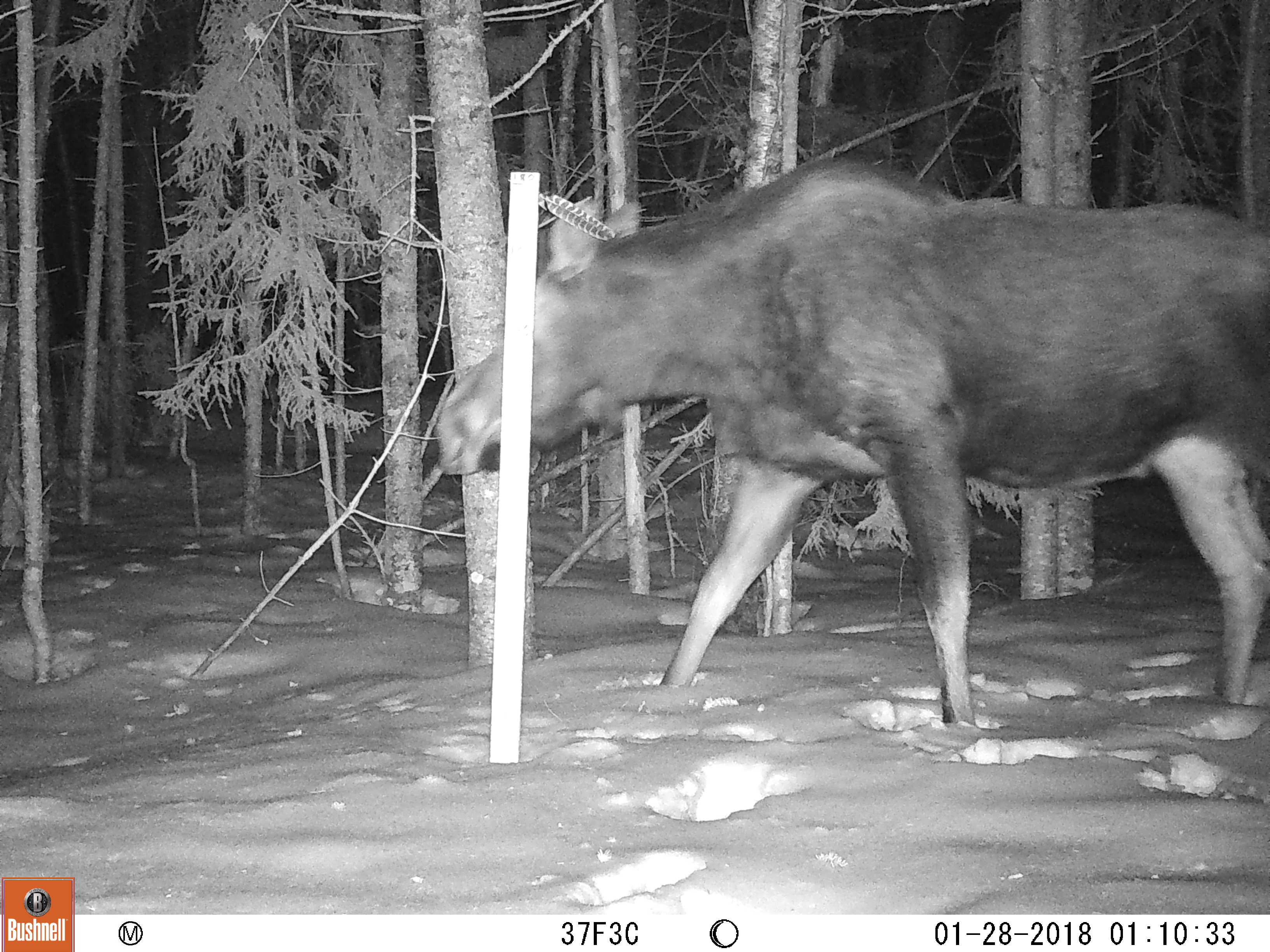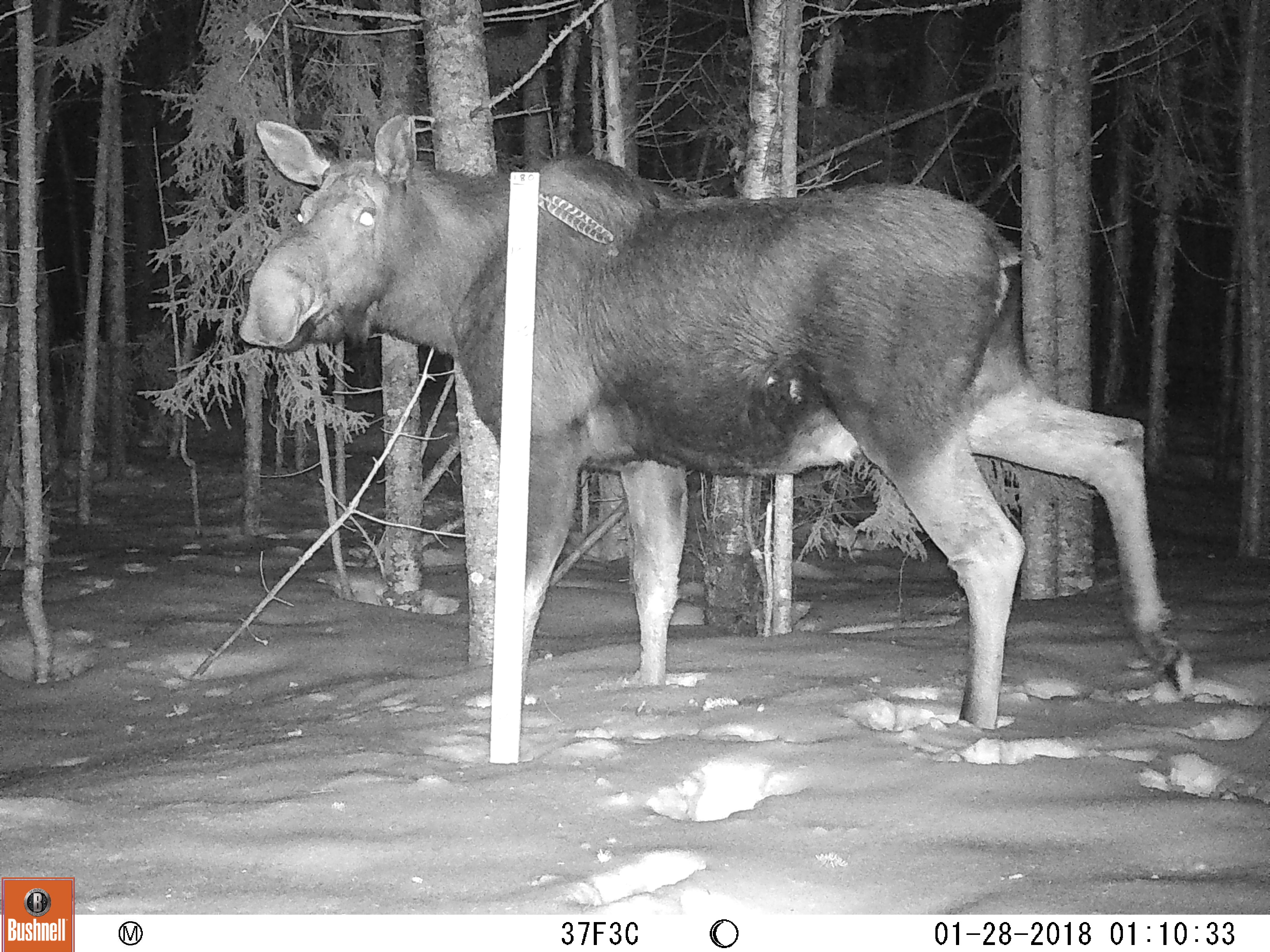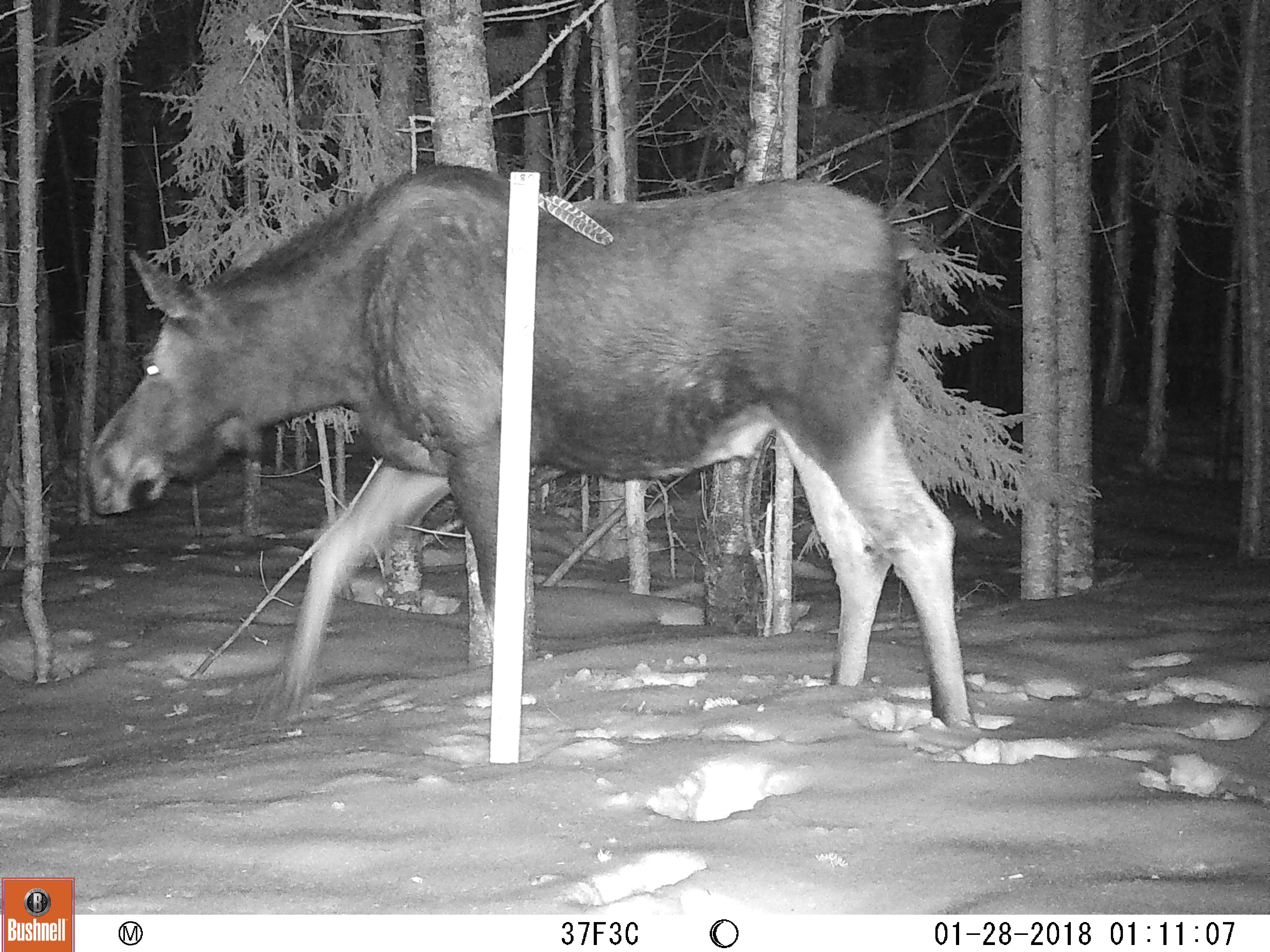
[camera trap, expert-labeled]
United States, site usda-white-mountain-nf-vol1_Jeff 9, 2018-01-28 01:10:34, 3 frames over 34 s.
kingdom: Animalia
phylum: Chordata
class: Mammalia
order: Artiodactyla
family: Cervidae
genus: Alces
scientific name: Alces alces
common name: moose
Moose (Alces alces).